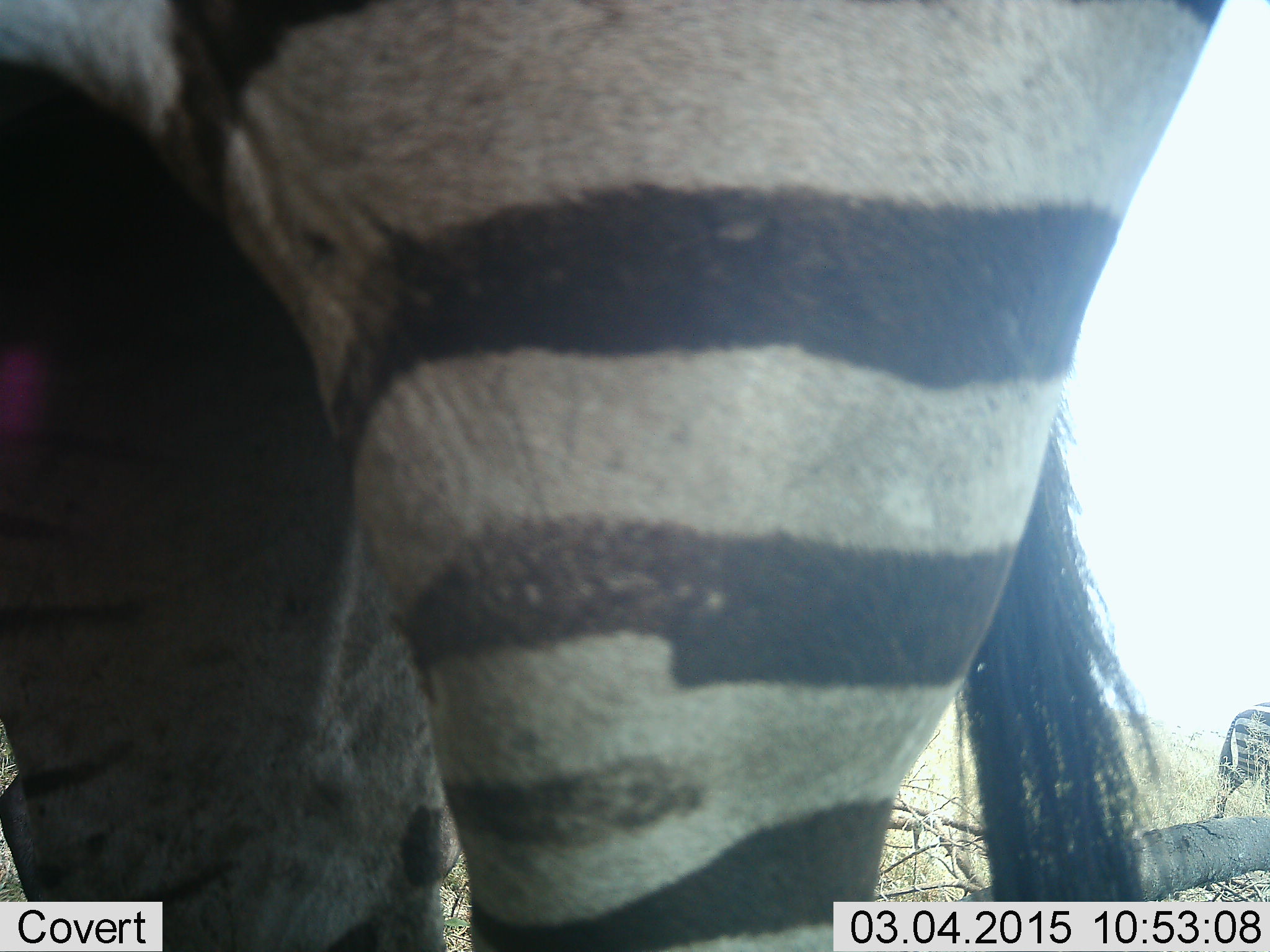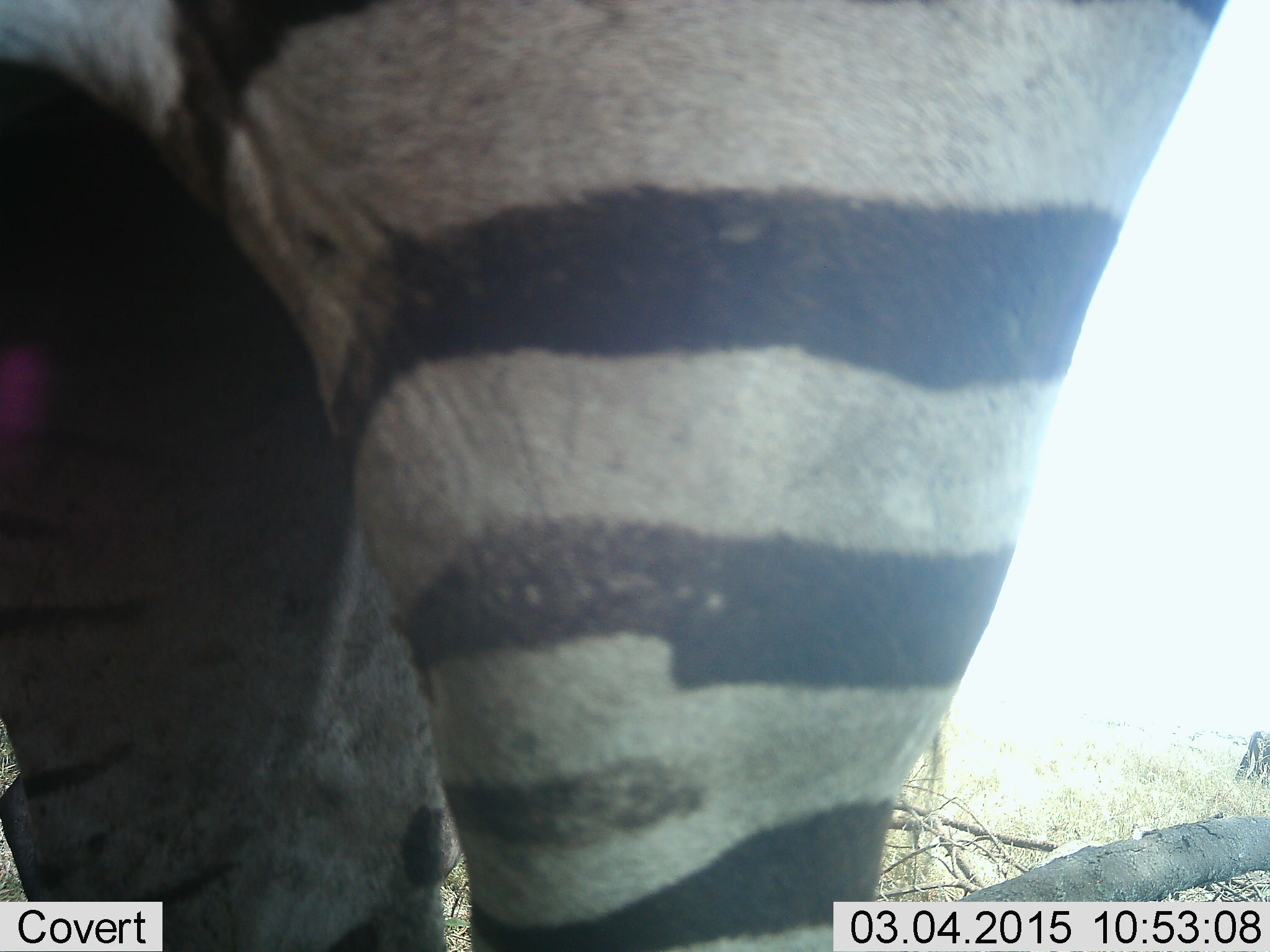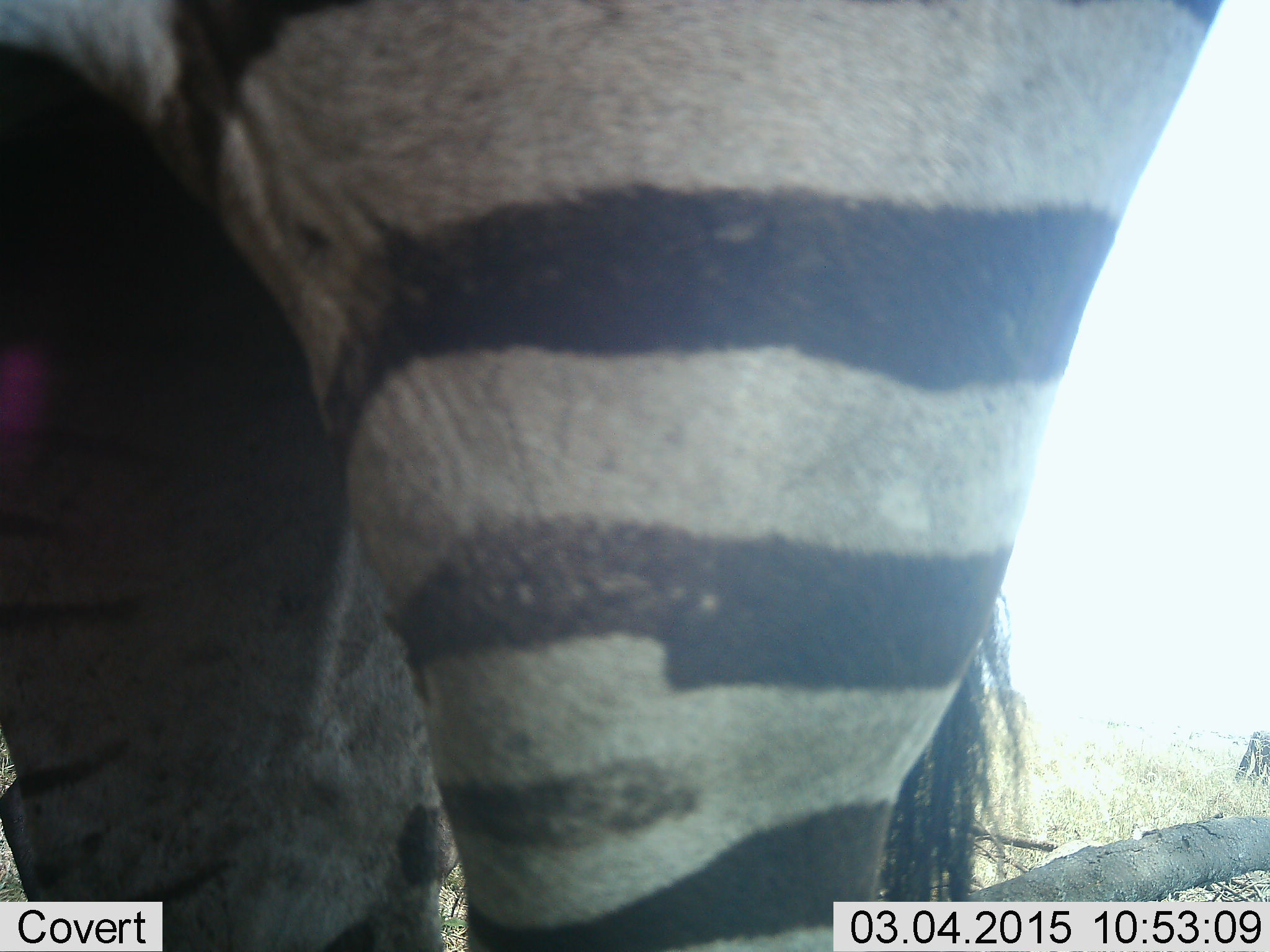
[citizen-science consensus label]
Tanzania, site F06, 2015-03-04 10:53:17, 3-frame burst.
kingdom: Animalia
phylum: Chordata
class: Mammalia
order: Perissodactyla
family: Equidae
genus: Equus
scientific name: Equus quagga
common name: plains zebra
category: zebra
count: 1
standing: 100%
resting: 0%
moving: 30%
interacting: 0%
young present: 0%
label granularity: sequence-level